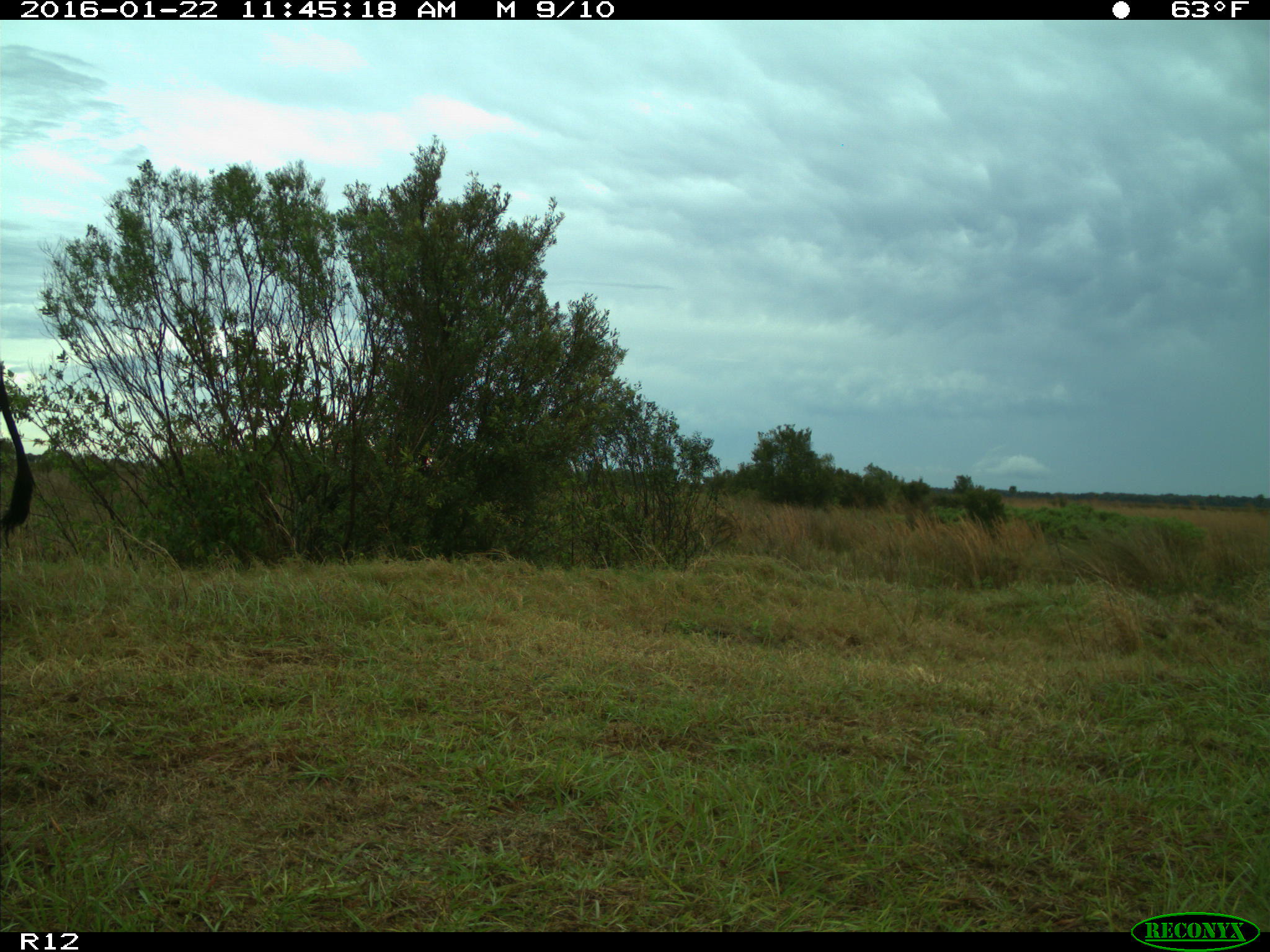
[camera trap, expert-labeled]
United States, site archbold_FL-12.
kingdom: Animalia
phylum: Chordata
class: Mammalia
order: Artiodactyla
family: Bovidae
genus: Bos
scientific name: Bos taurus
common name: domestic cow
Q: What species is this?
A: Bos taurus (domestic cow).